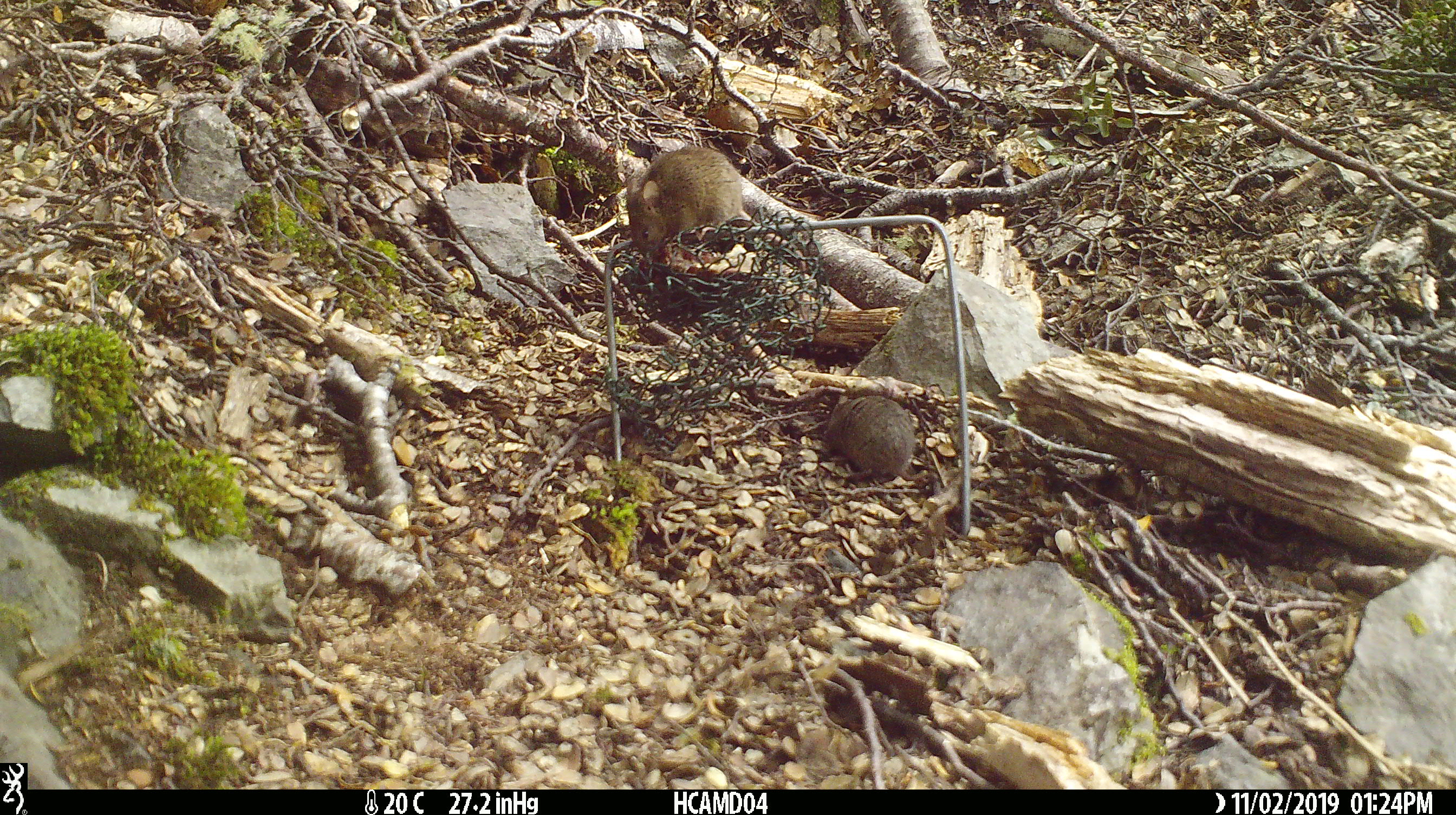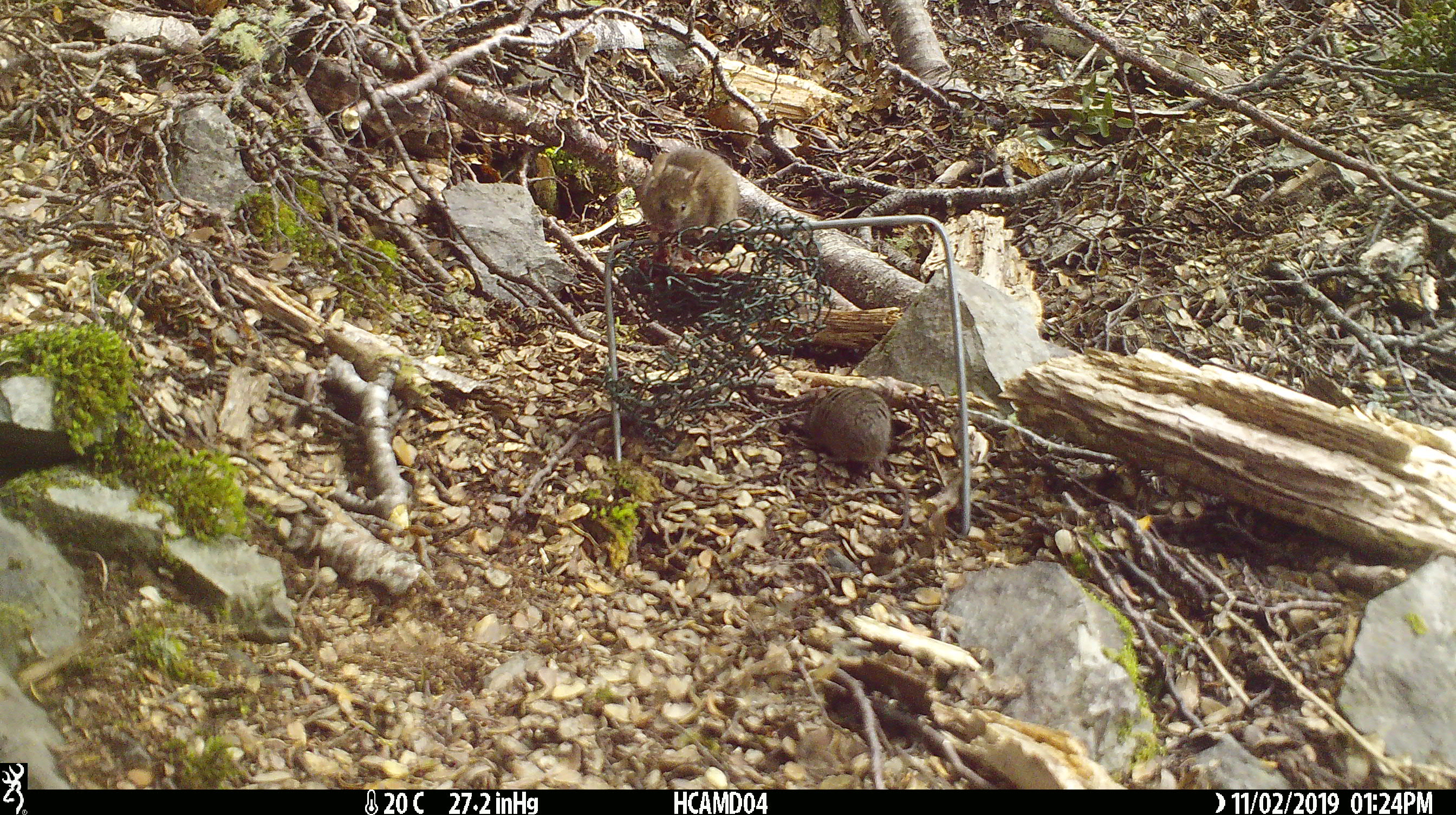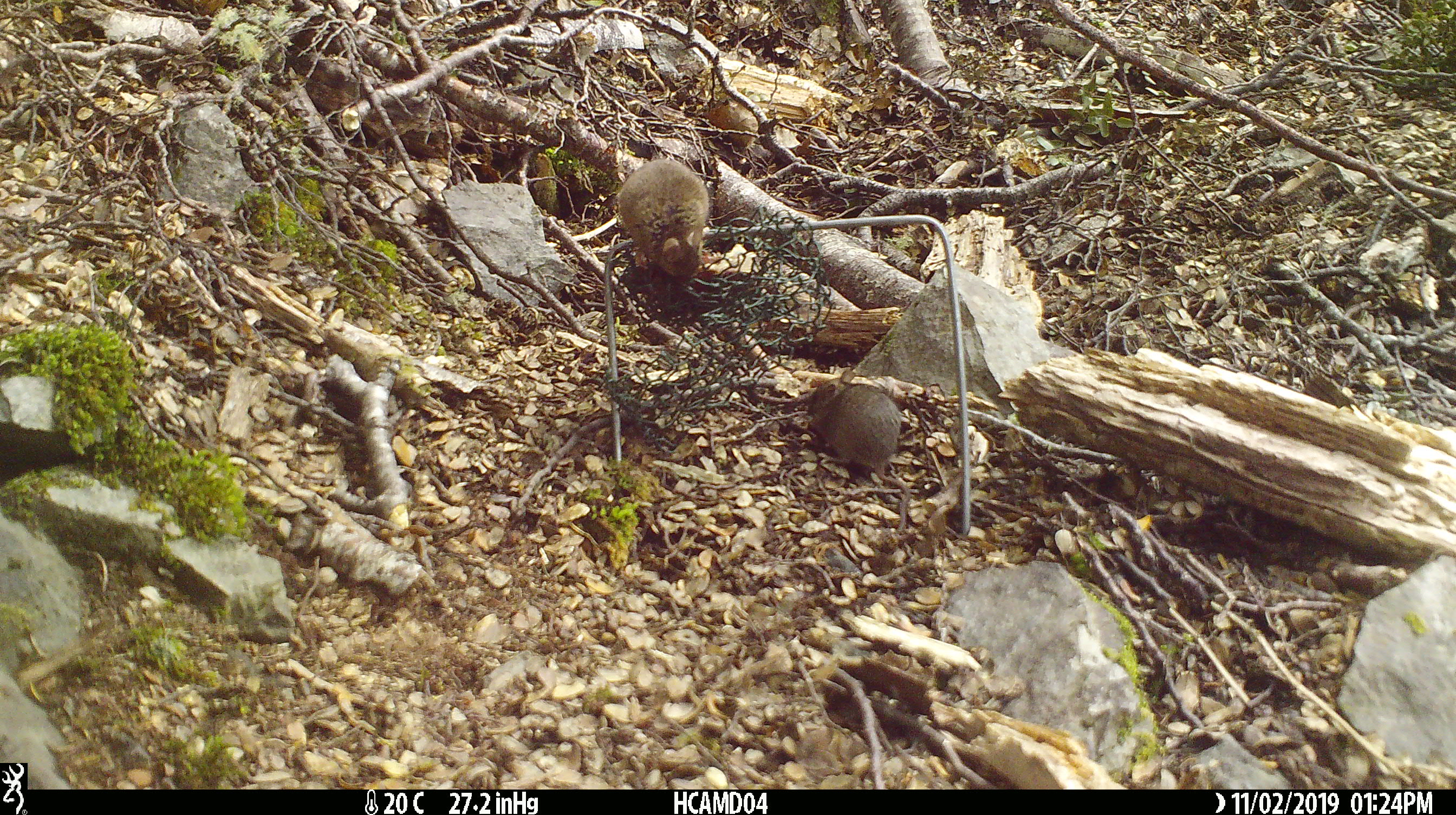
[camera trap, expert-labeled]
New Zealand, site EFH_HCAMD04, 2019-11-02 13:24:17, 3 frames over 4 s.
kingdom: Animalia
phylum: Chordata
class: Mammalia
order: Rodentia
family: Muridae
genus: Mus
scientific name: Mus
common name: mouse